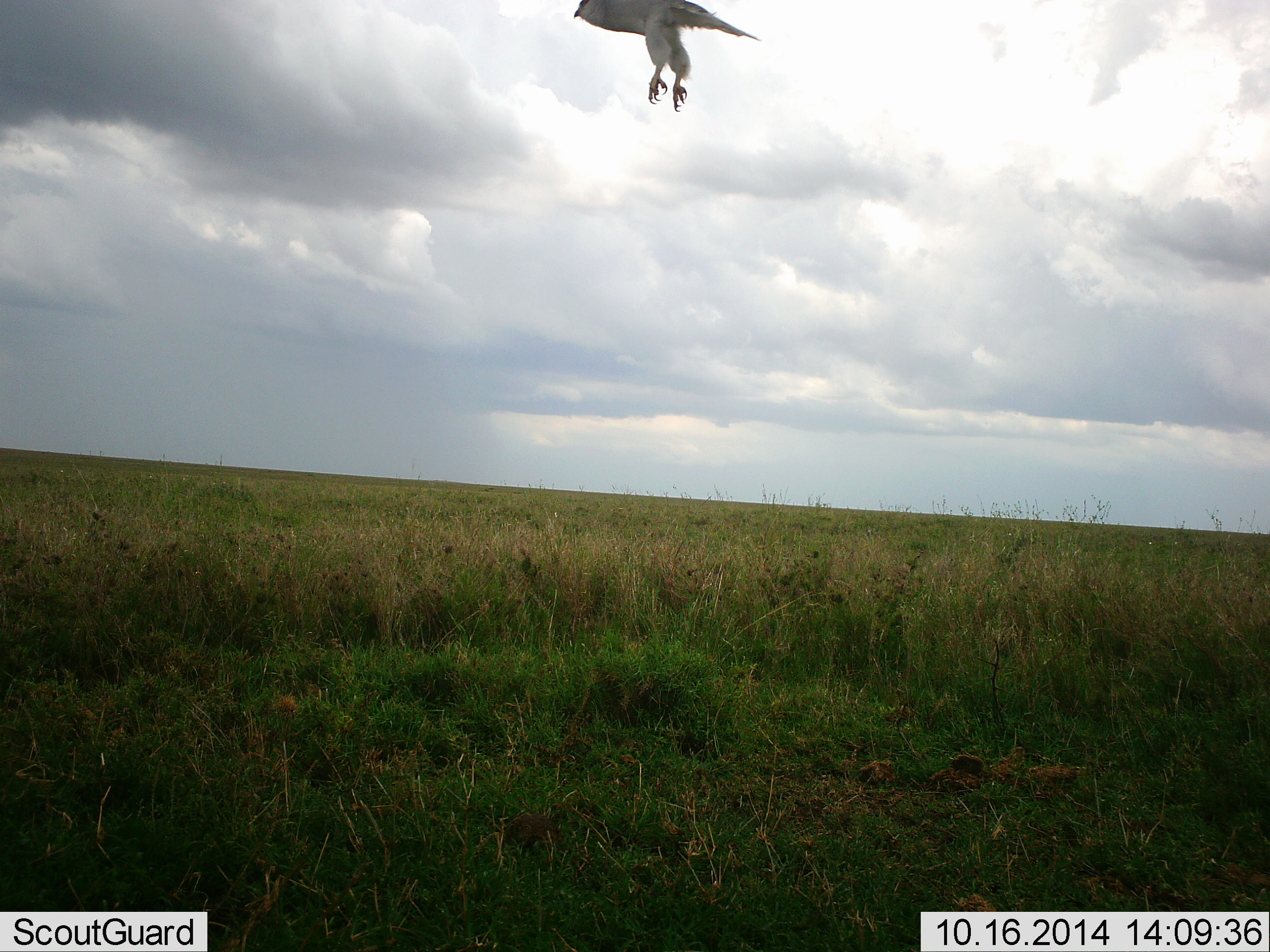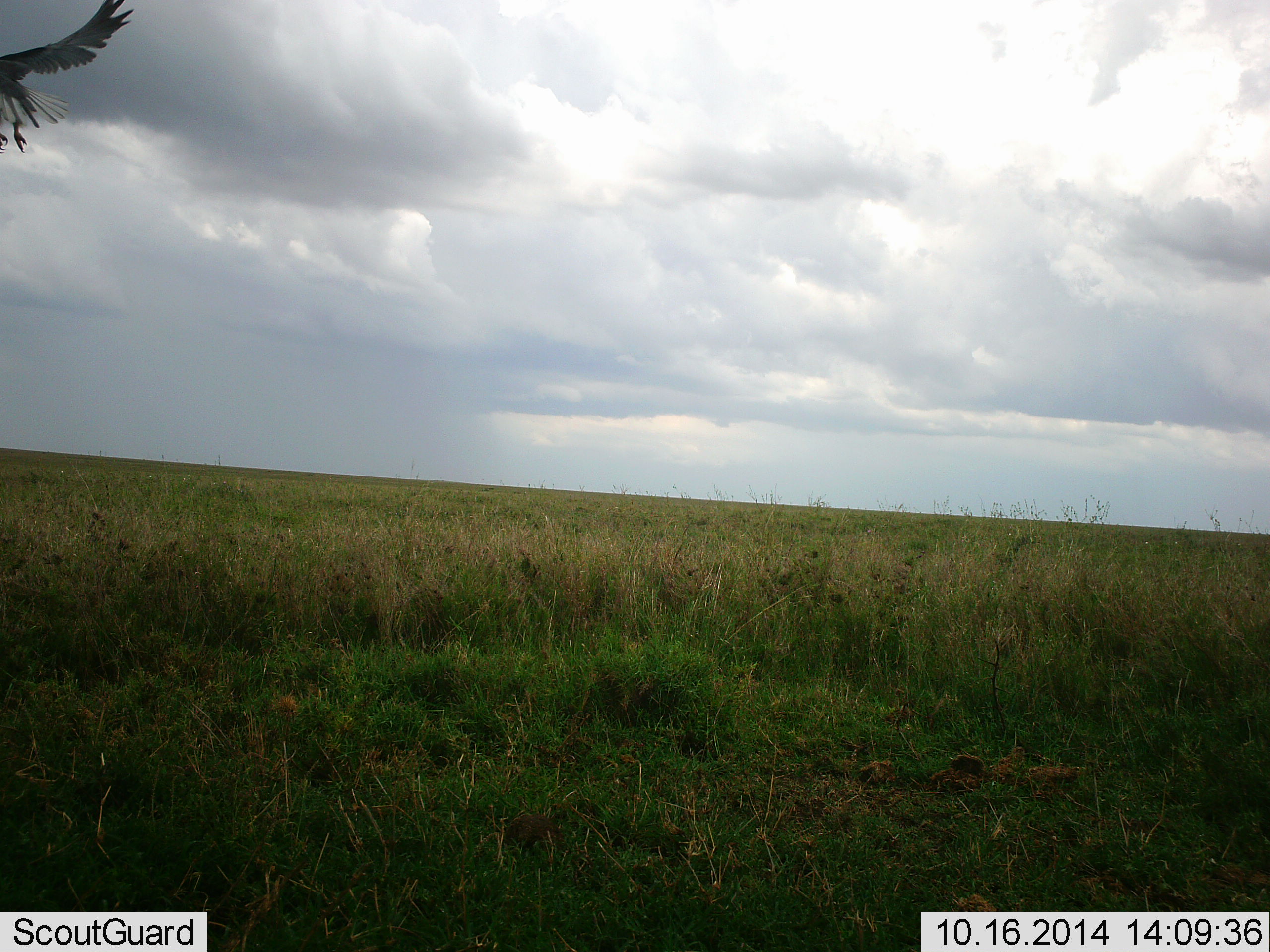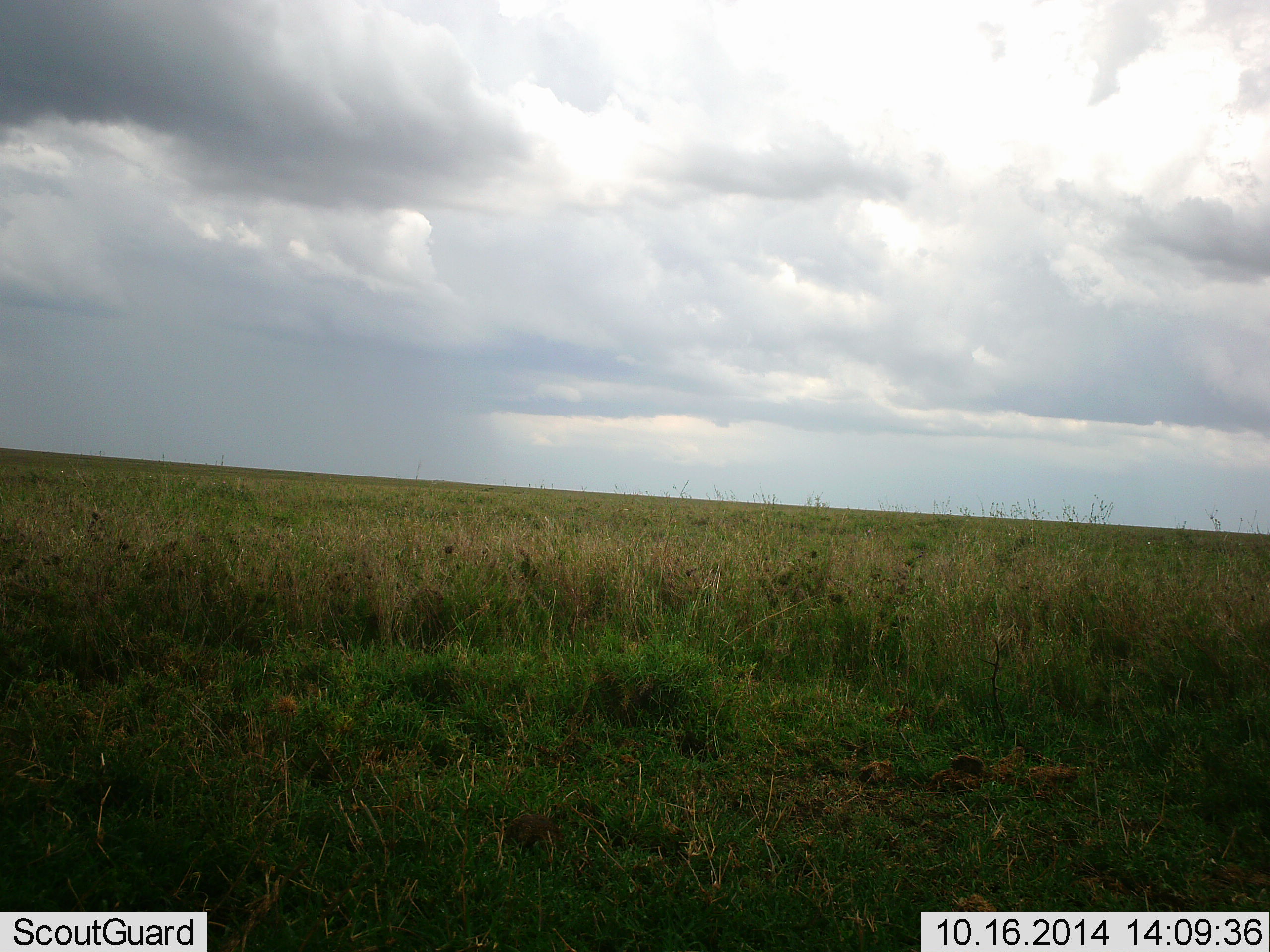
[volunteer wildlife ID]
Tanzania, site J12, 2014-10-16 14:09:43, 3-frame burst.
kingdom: Animalia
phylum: Chordata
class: Aves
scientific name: Aves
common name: bird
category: otherbird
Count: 1.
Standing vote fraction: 0%.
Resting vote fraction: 0%.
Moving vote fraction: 100%.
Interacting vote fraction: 0%.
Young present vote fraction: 0%.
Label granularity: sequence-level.